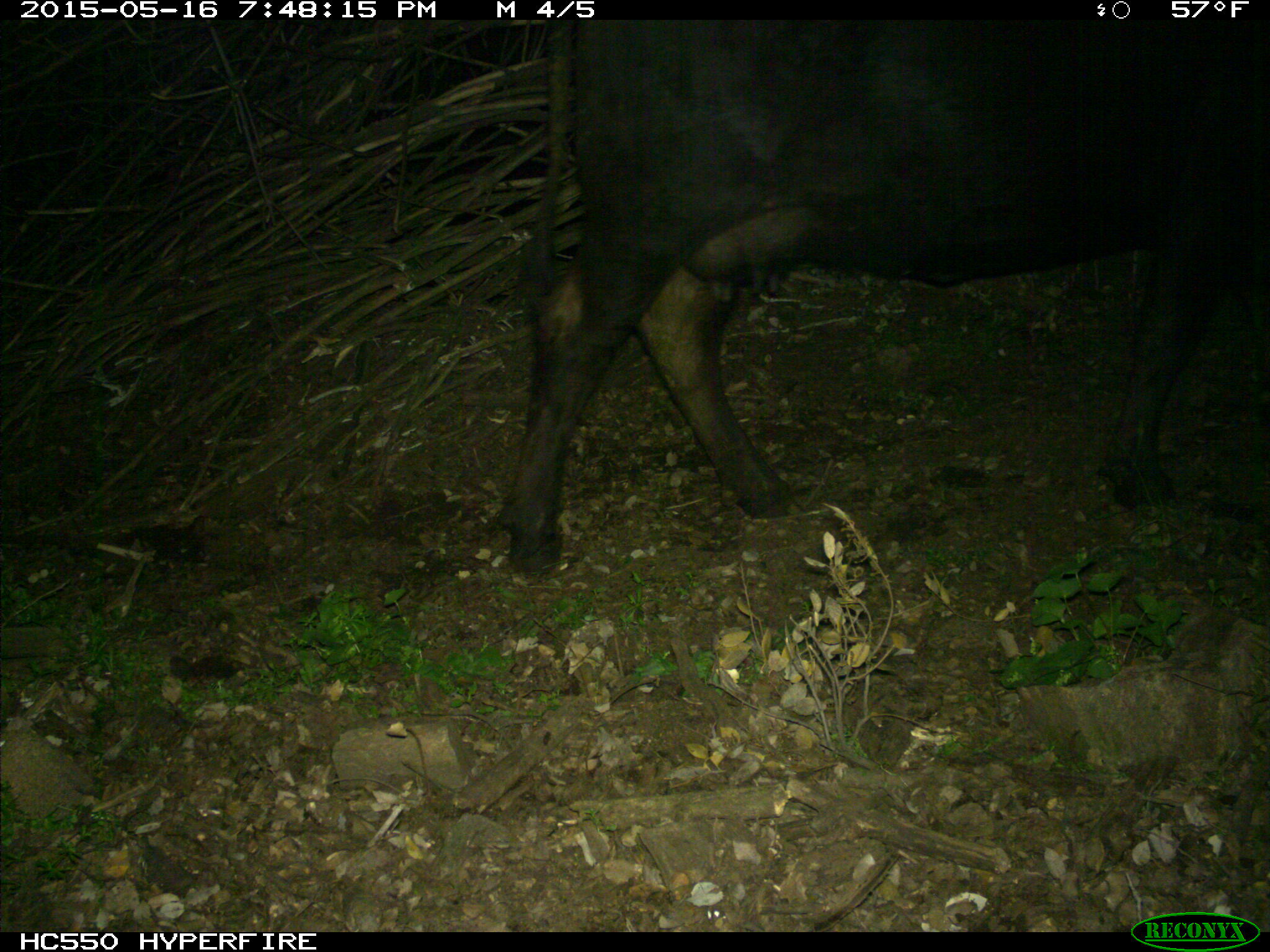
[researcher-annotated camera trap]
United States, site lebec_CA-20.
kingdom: Animalia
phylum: Chordata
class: Mammalia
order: Artiodactyla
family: Bovidae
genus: Bos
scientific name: Bos taurus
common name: domestic cow